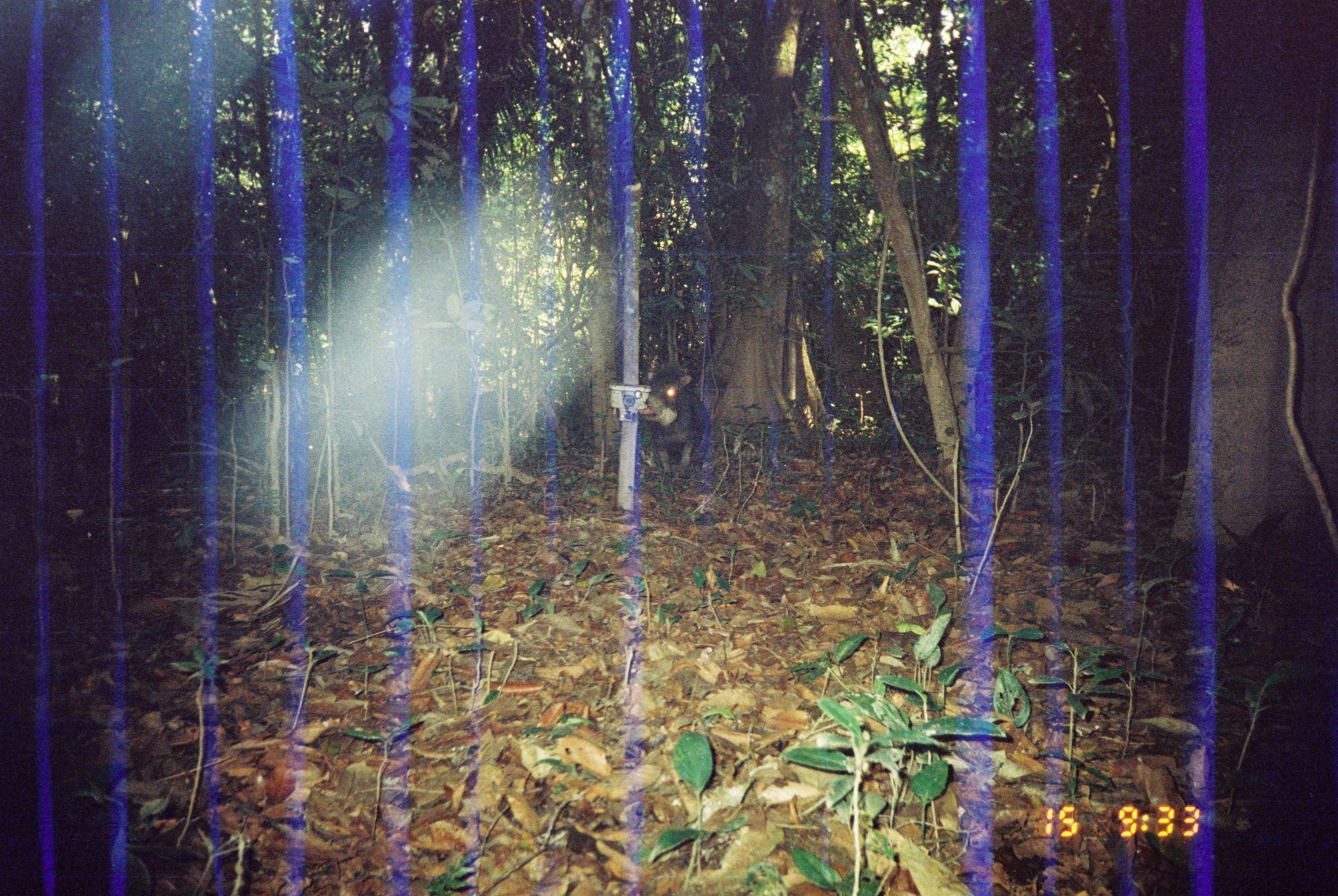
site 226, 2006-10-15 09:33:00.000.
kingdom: Animalia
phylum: Chordata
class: Mammalia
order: Artiodactyla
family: Tayassuidae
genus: Tayassu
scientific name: Tayassu pecari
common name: white-lipped peccary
Tayassu pecari (white-lipped peccary).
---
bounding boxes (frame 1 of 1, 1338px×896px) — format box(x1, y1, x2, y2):
tayassu pecari: box(634, 367, 711, 487)